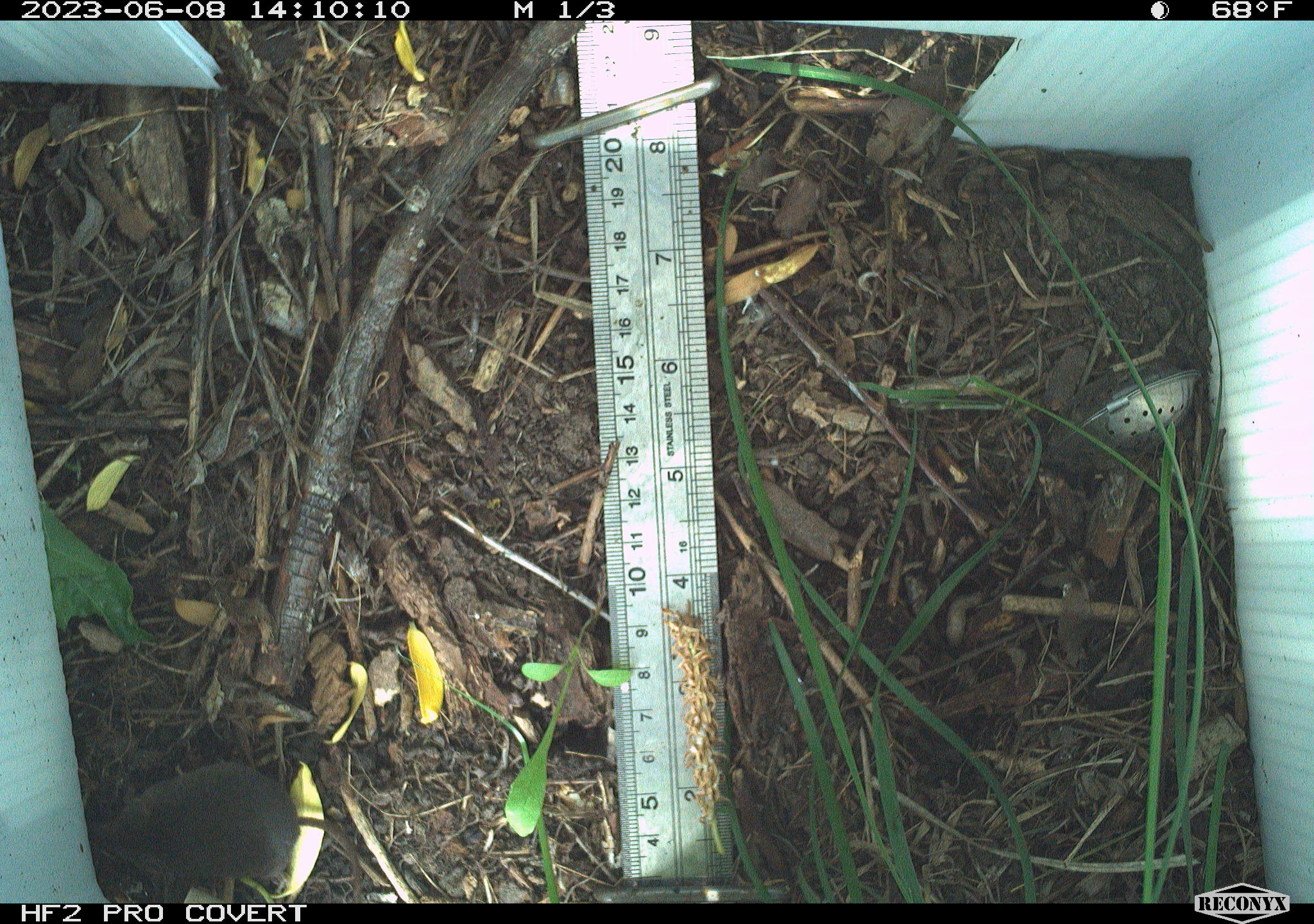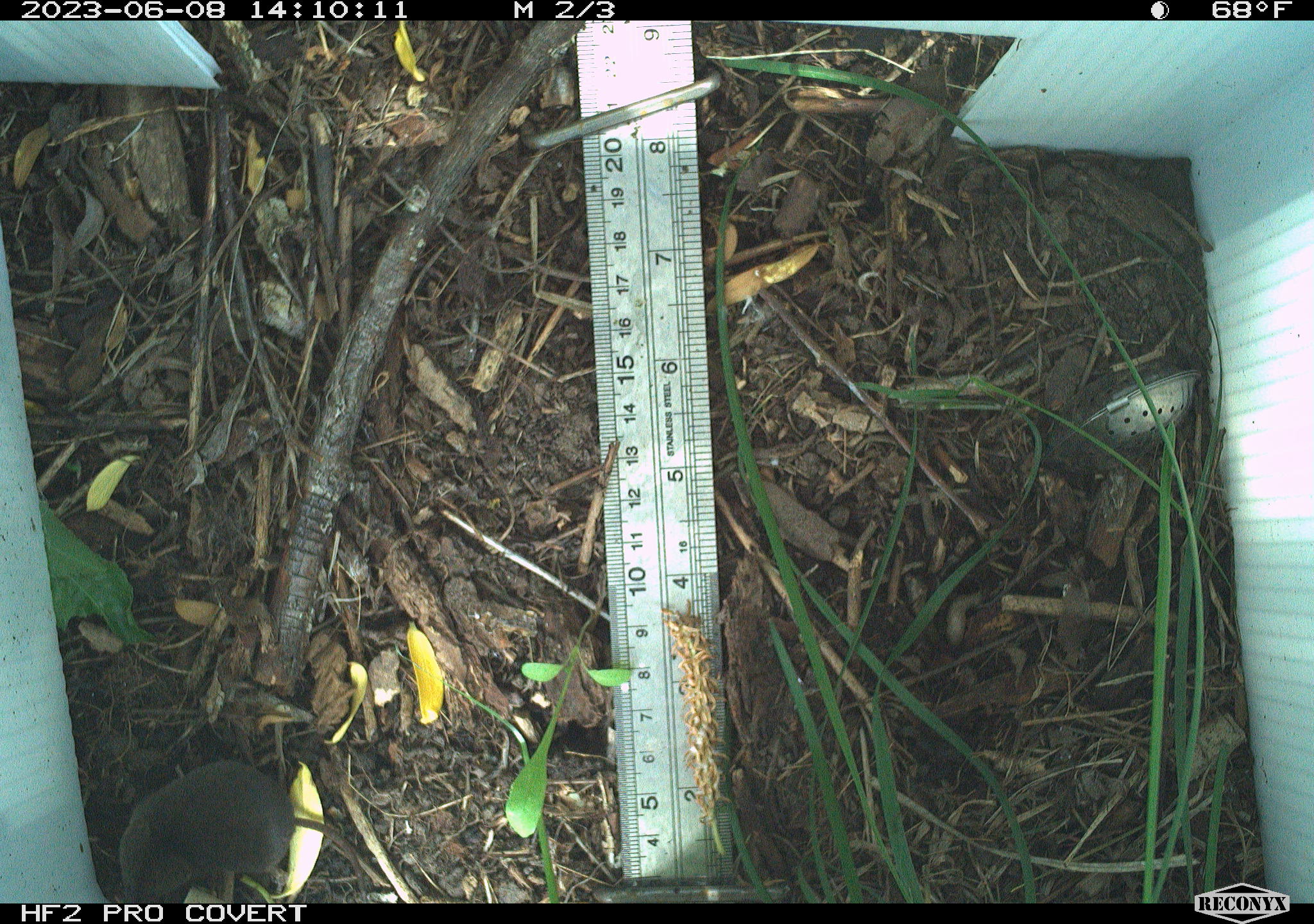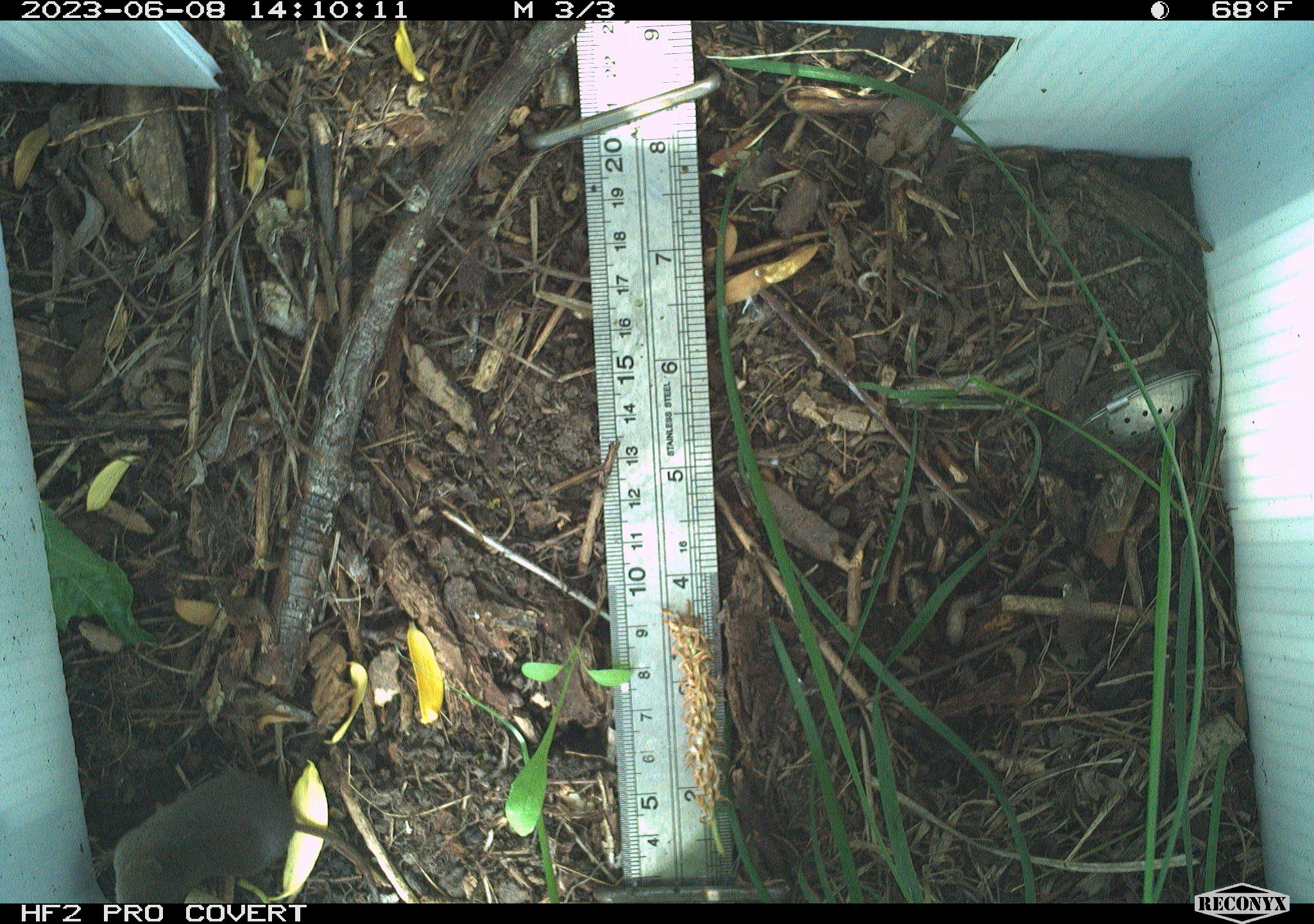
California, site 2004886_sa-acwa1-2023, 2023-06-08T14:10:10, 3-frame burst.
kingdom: Animalia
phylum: Chordata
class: Mammalia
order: Eulipotyphla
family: Soricidae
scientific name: Soricidae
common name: shrews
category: soricidae family